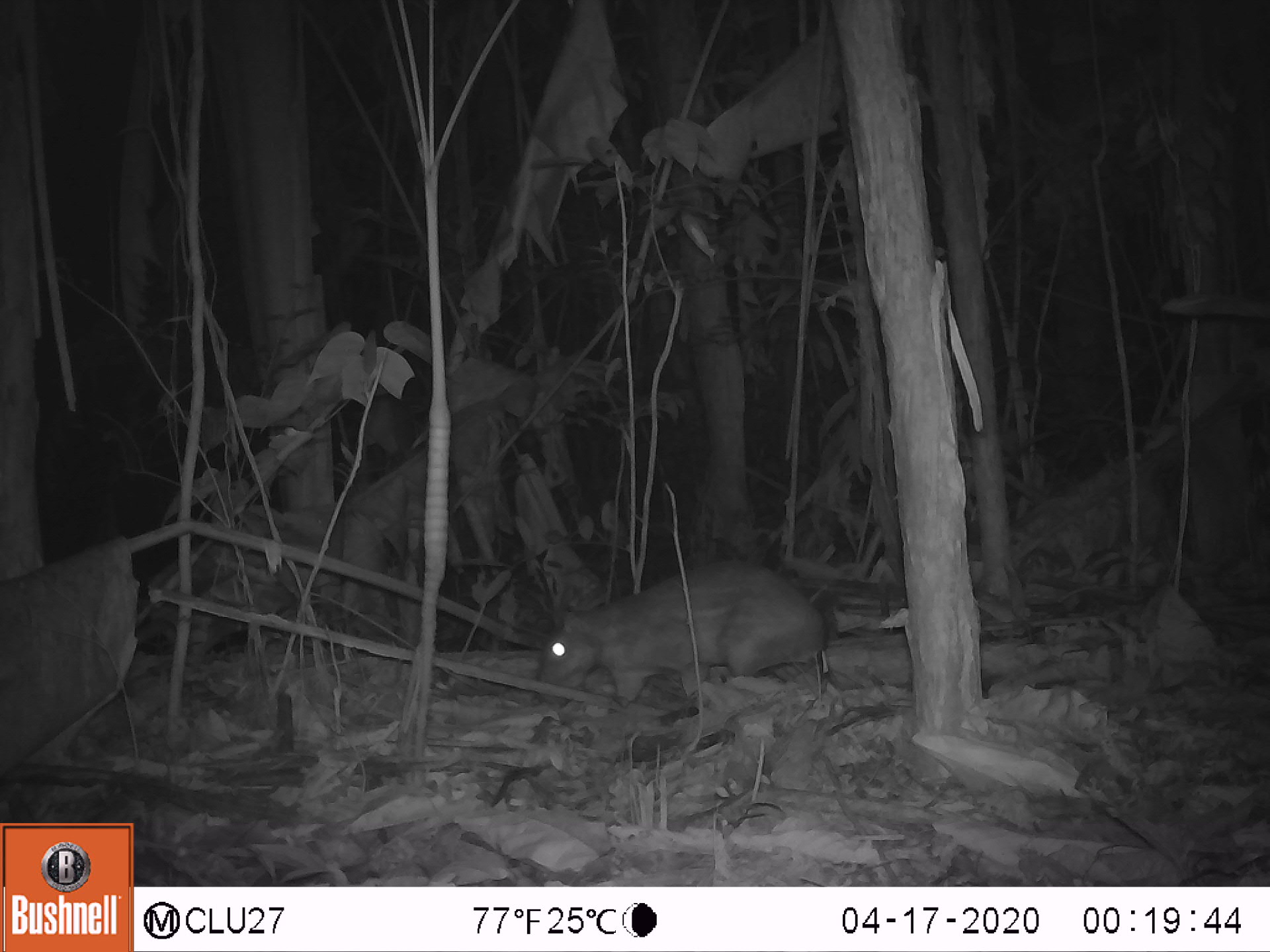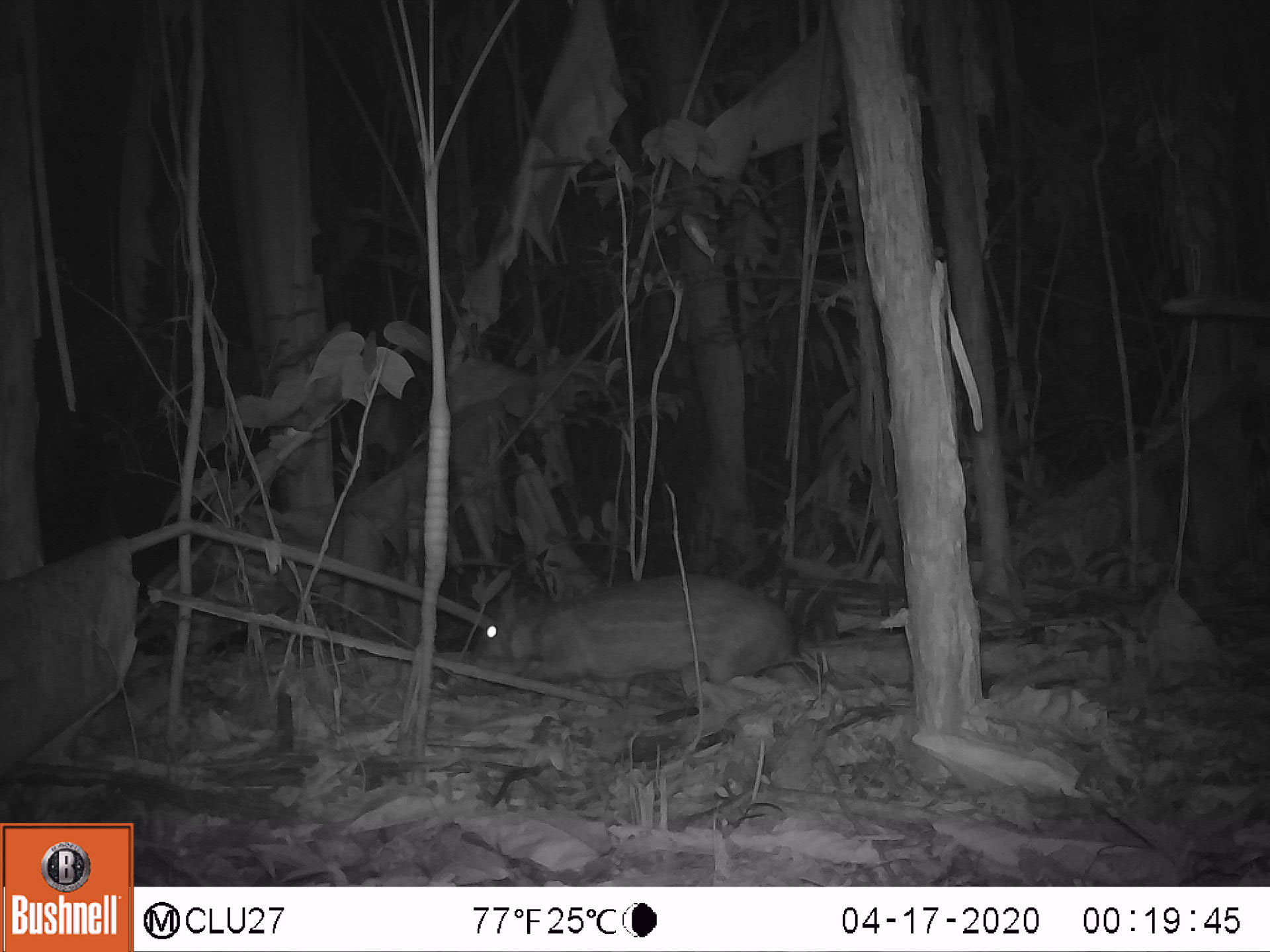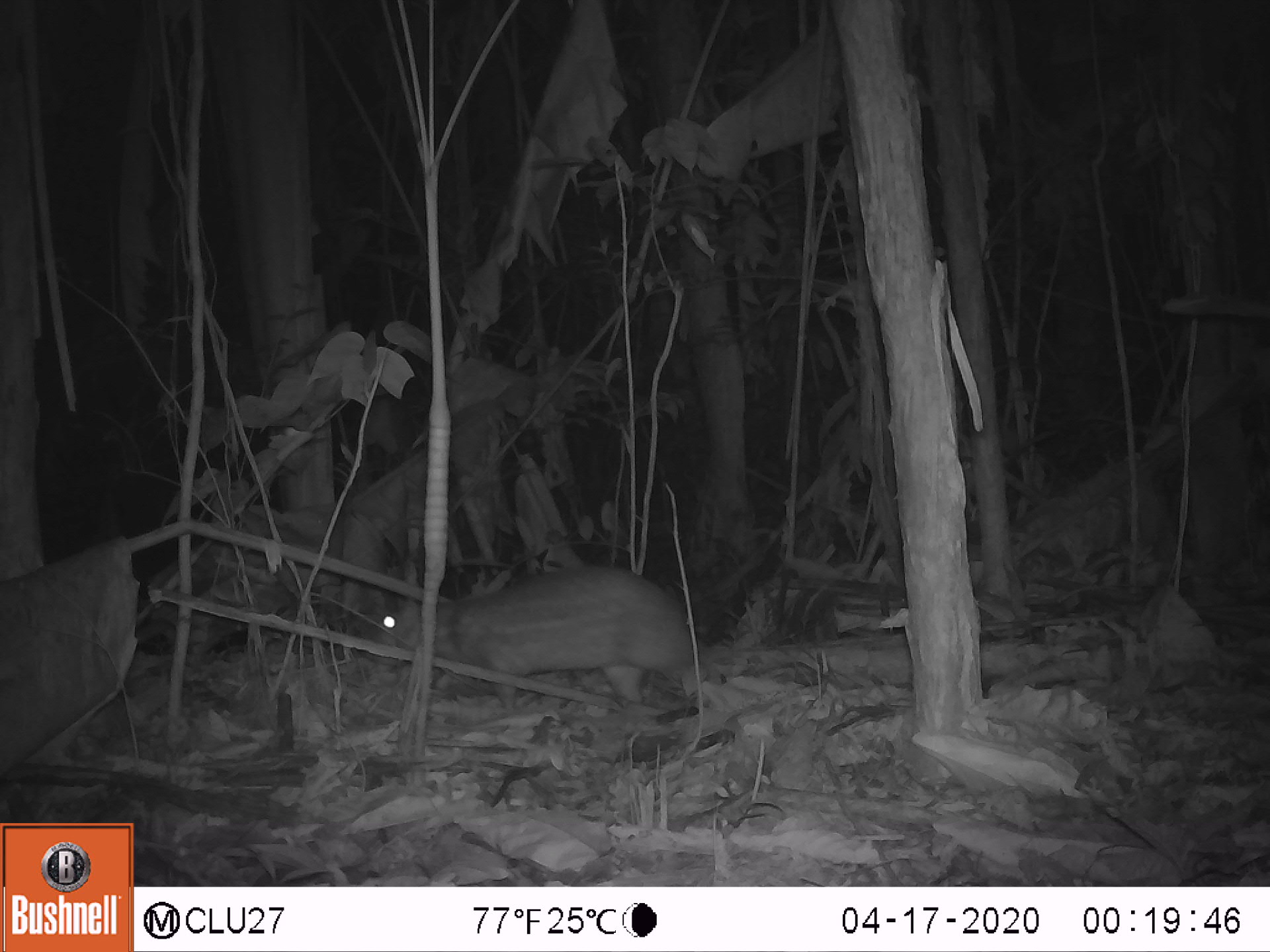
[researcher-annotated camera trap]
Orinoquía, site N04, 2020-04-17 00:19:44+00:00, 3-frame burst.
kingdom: Animalia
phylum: Chordata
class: Mammalia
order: Rodentia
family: Cuniculidae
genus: Cuniculus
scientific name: Cuniculus paca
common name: spotted paca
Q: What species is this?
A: Spotted paca (Cuniculus paca).